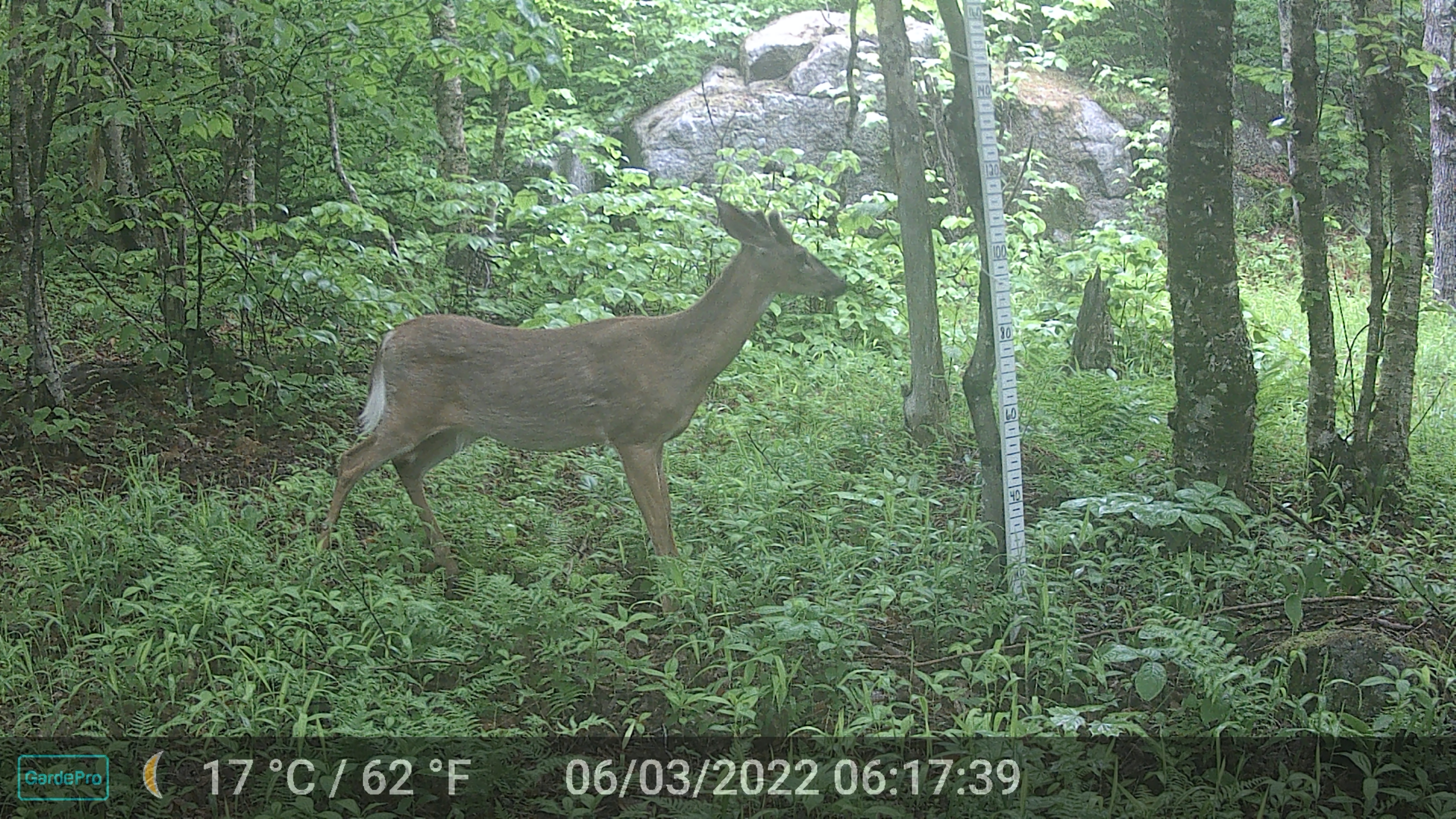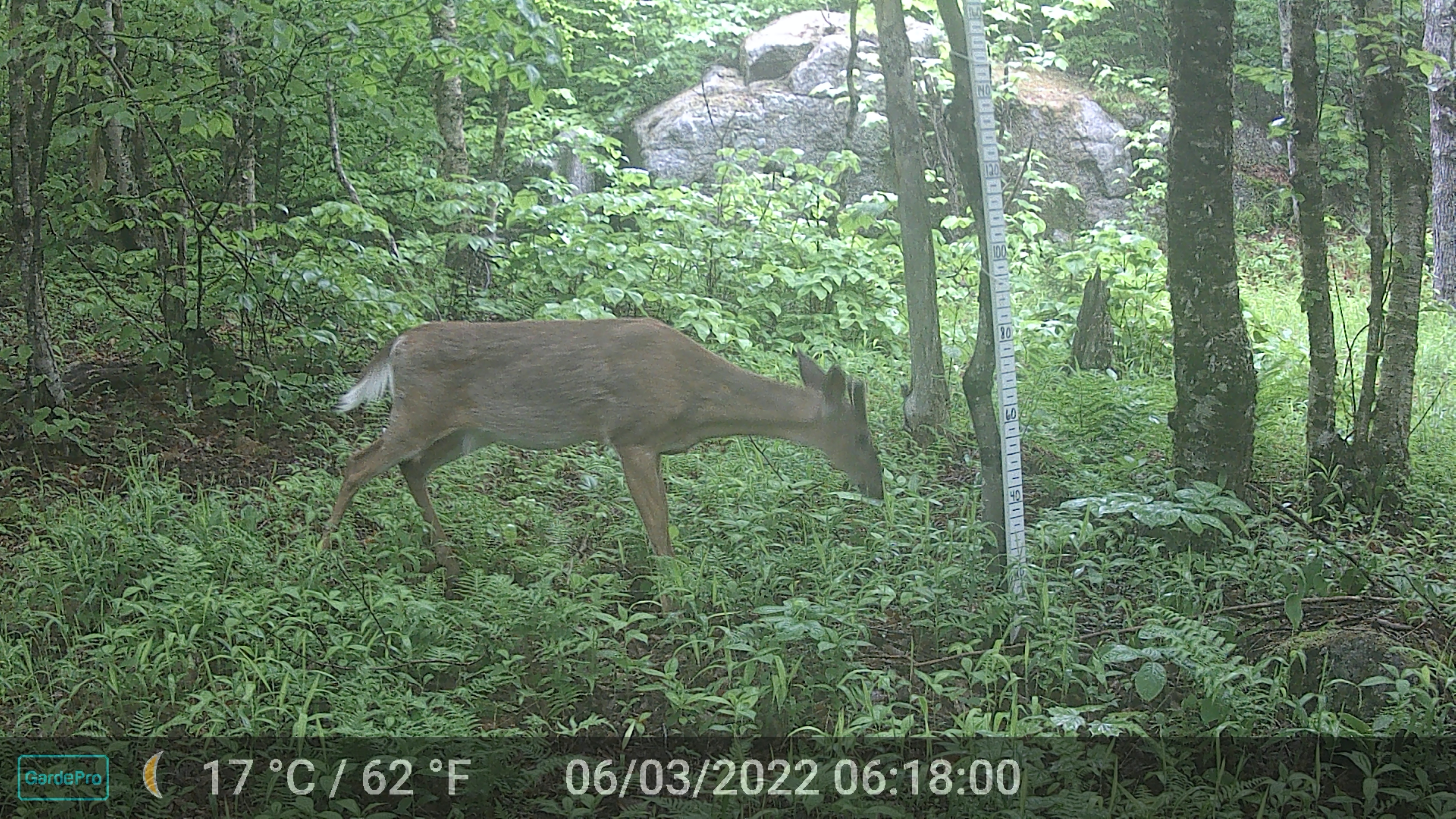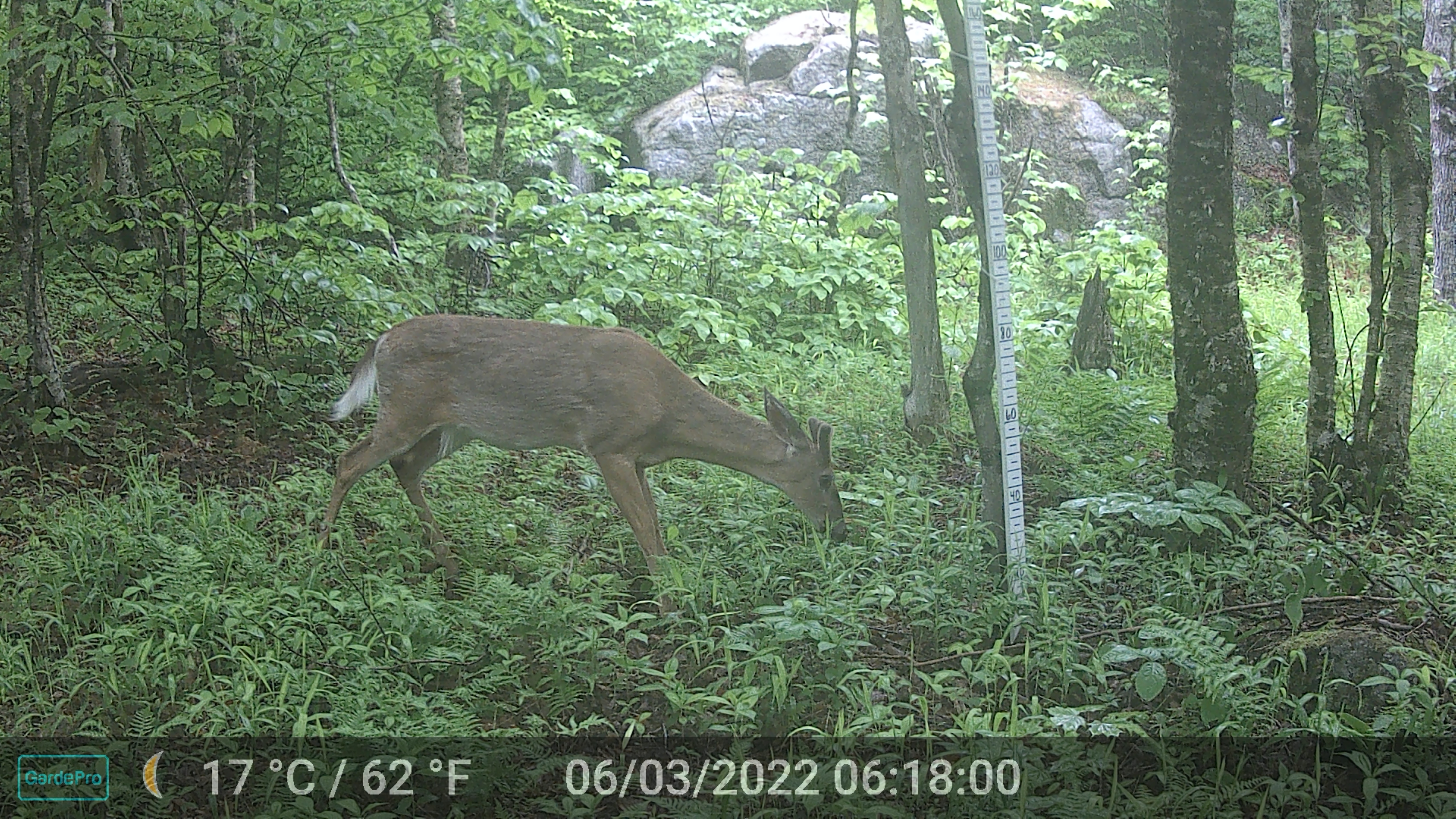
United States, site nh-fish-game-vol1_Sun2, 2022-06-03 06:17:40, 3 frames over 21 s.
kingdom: Animalia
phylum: Chordata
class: Mammalia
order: Artiodactyla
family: Cervidae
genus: Odocoileus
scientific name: Odocoileus virginianus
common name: white-tailed deer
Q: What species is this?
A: White-tailed deer (Odocoileus virginianus).